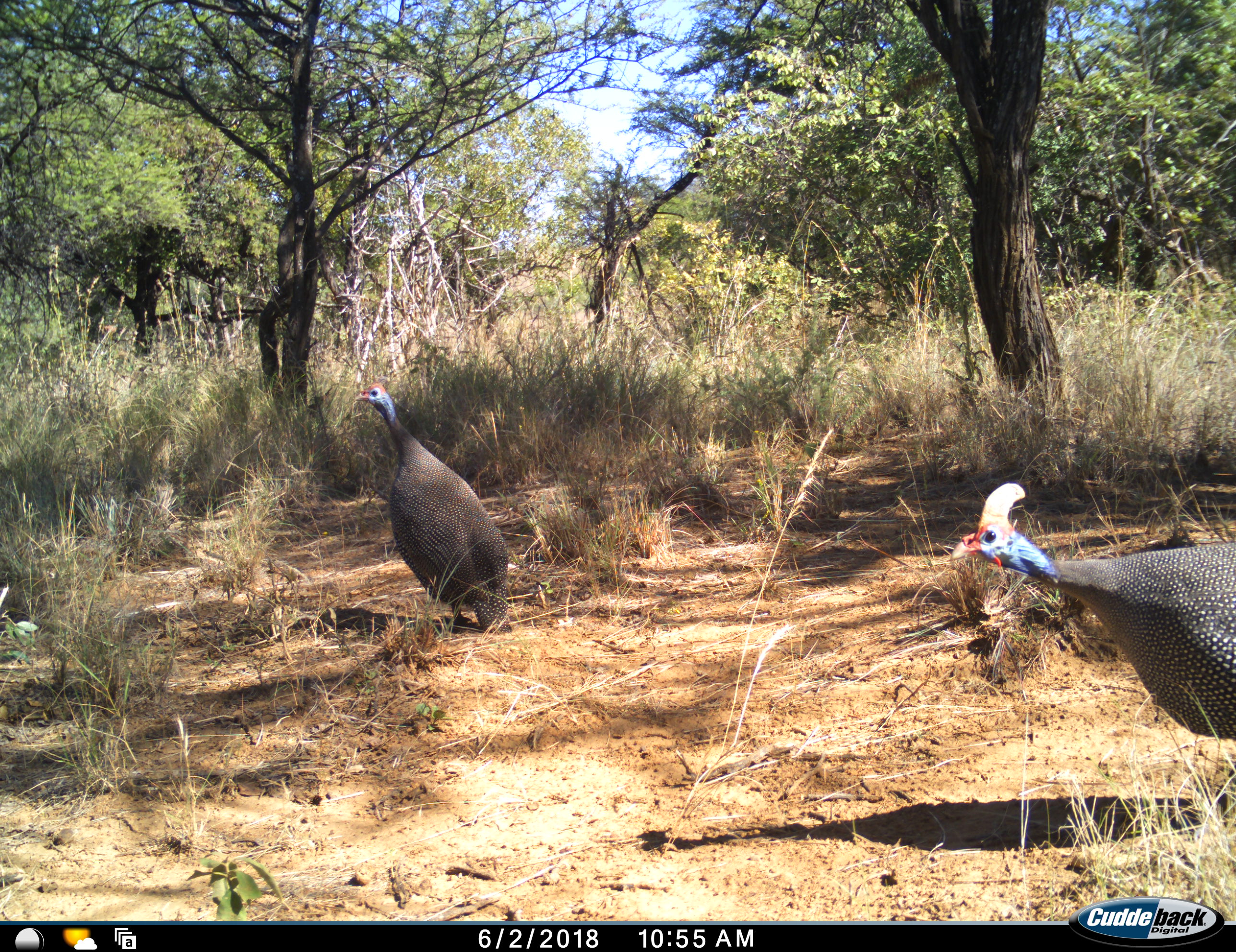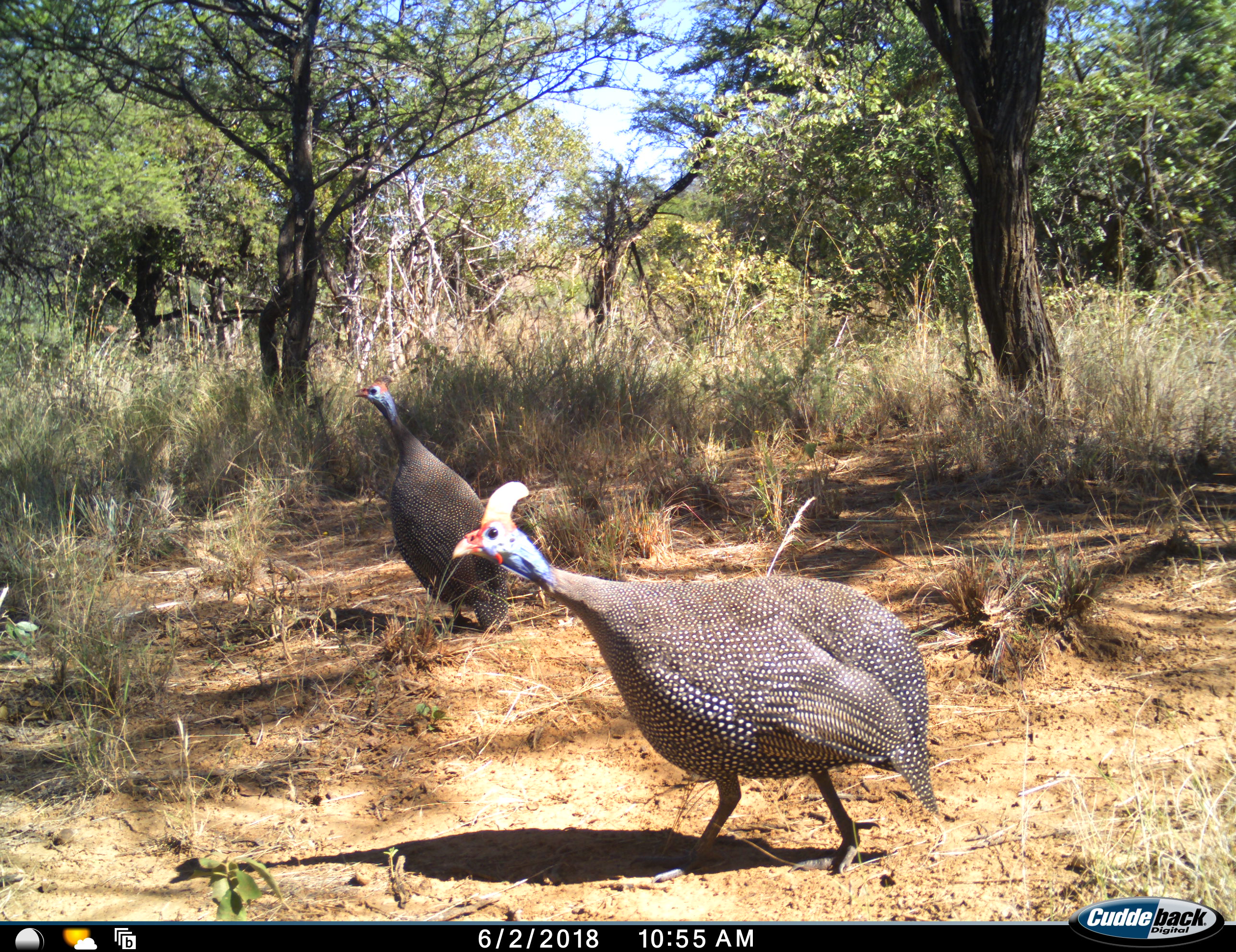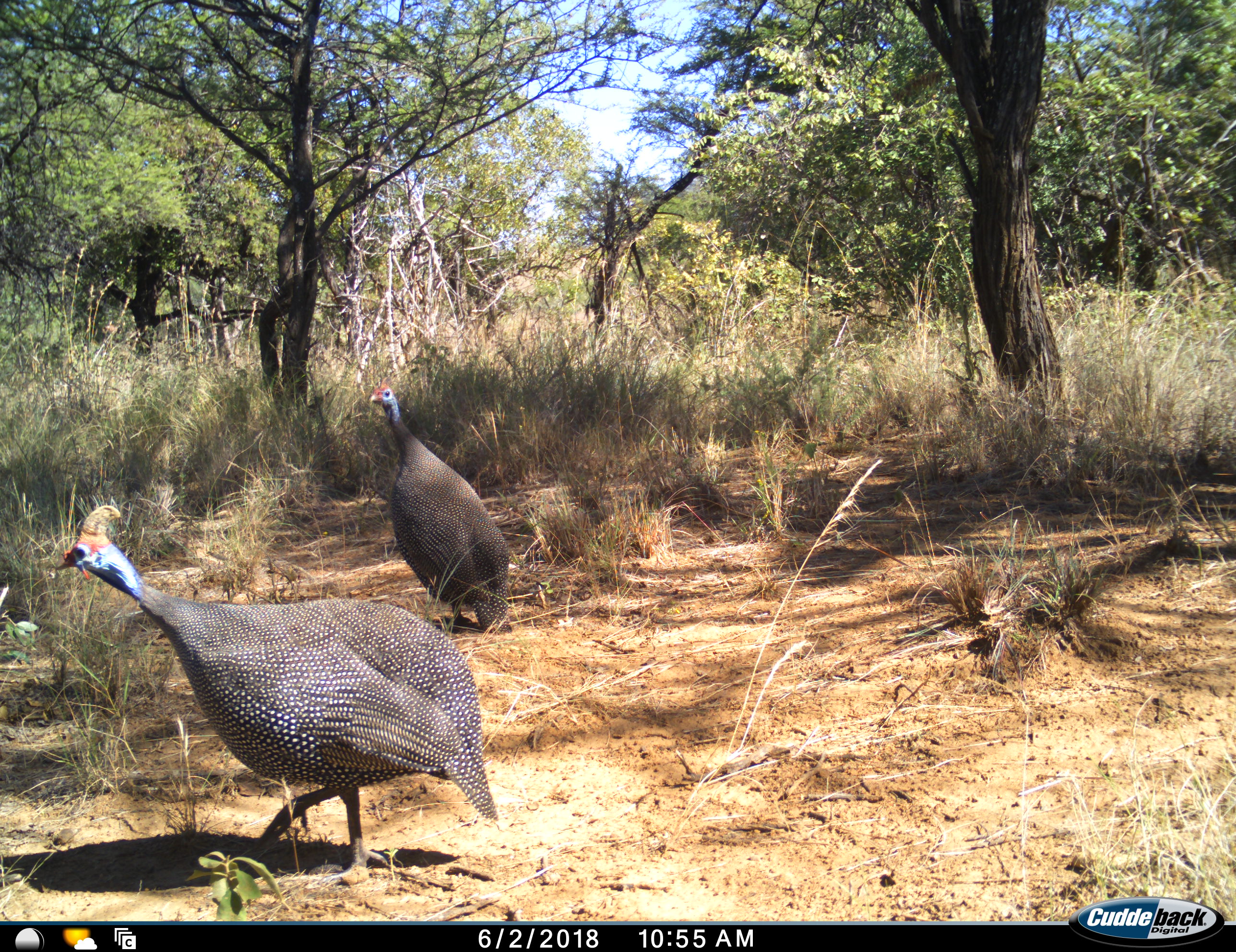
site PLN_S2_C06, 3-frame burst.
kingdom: Animalia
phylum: Chordata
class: Aves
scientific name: Aves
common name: bird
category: birdother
Birdother (bird) (Aves), count 2. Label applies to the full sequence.